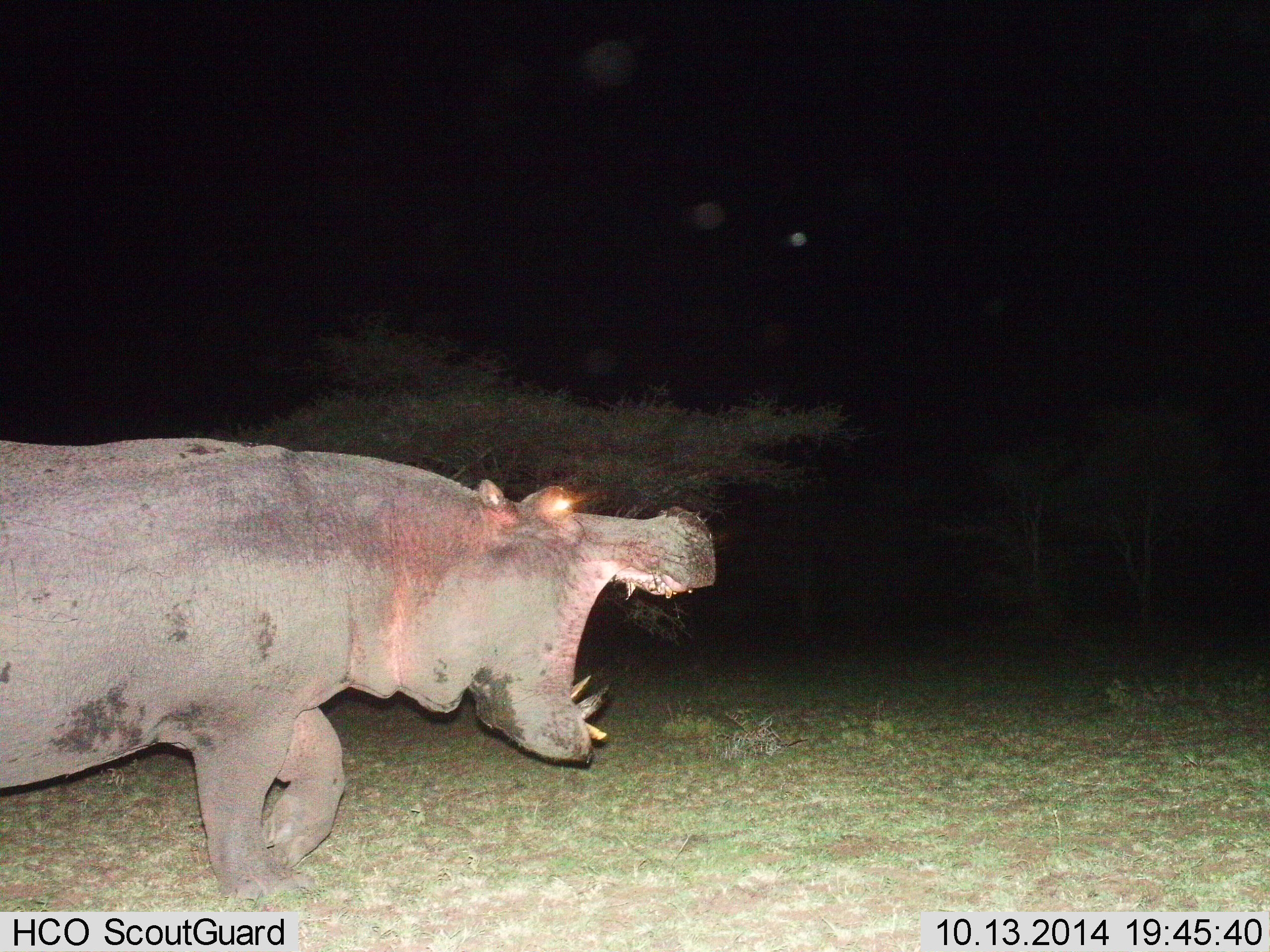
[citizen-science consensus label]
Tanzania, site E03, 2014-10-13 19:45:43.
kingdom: Animalia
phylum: Chordata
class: Mammalia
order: Artiodactyla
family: Hippopotamidae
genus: Hippopotamus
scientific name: Hippopotamus amphibius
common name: hippopotamus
Hippopotamus (Hippopotamus amphibius), count 1. Behavior (volunteer vote fractions): standing 20%, resting 0%, moving 70%, interacting 30%. Young present (vote fraction): 0%. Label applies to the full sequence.